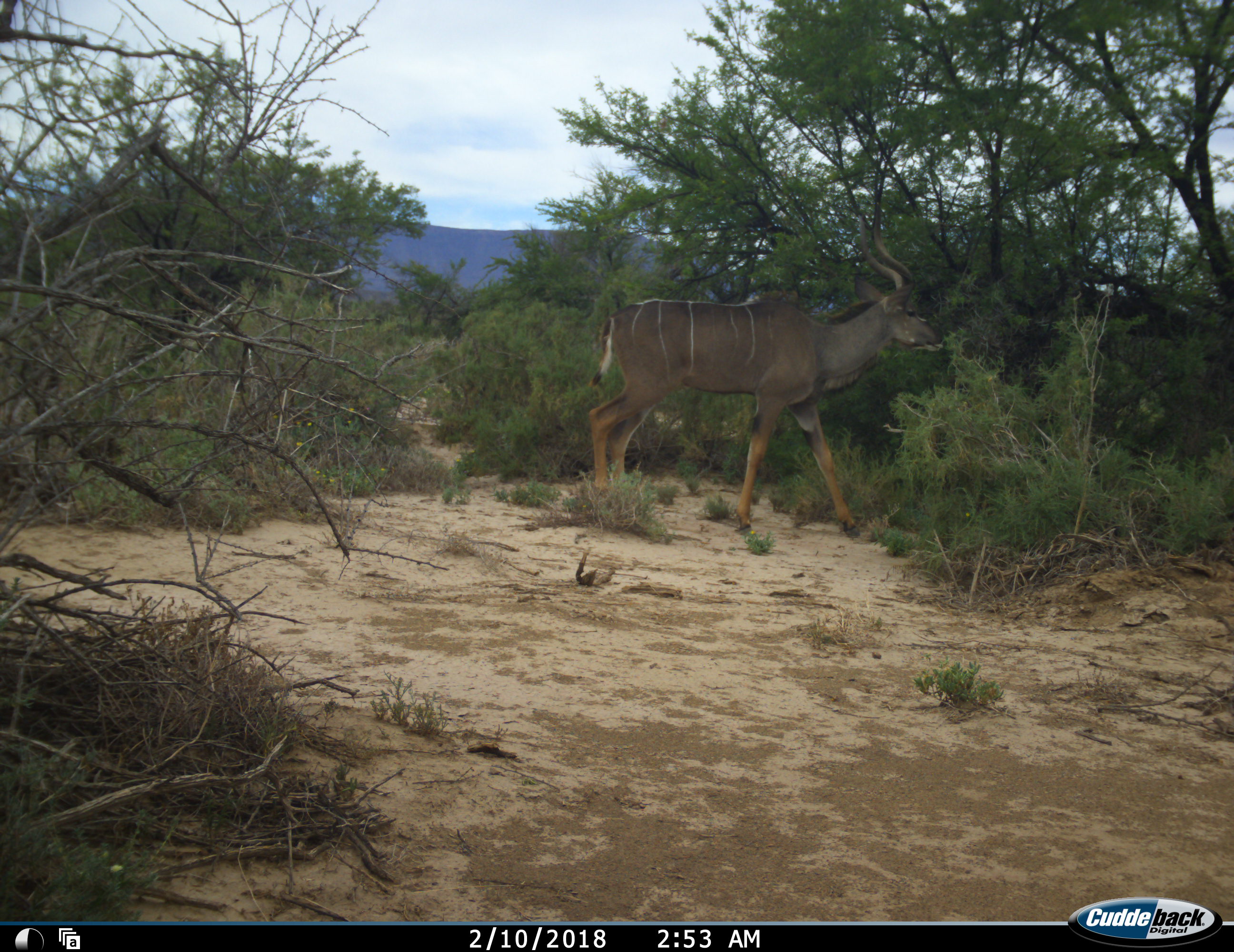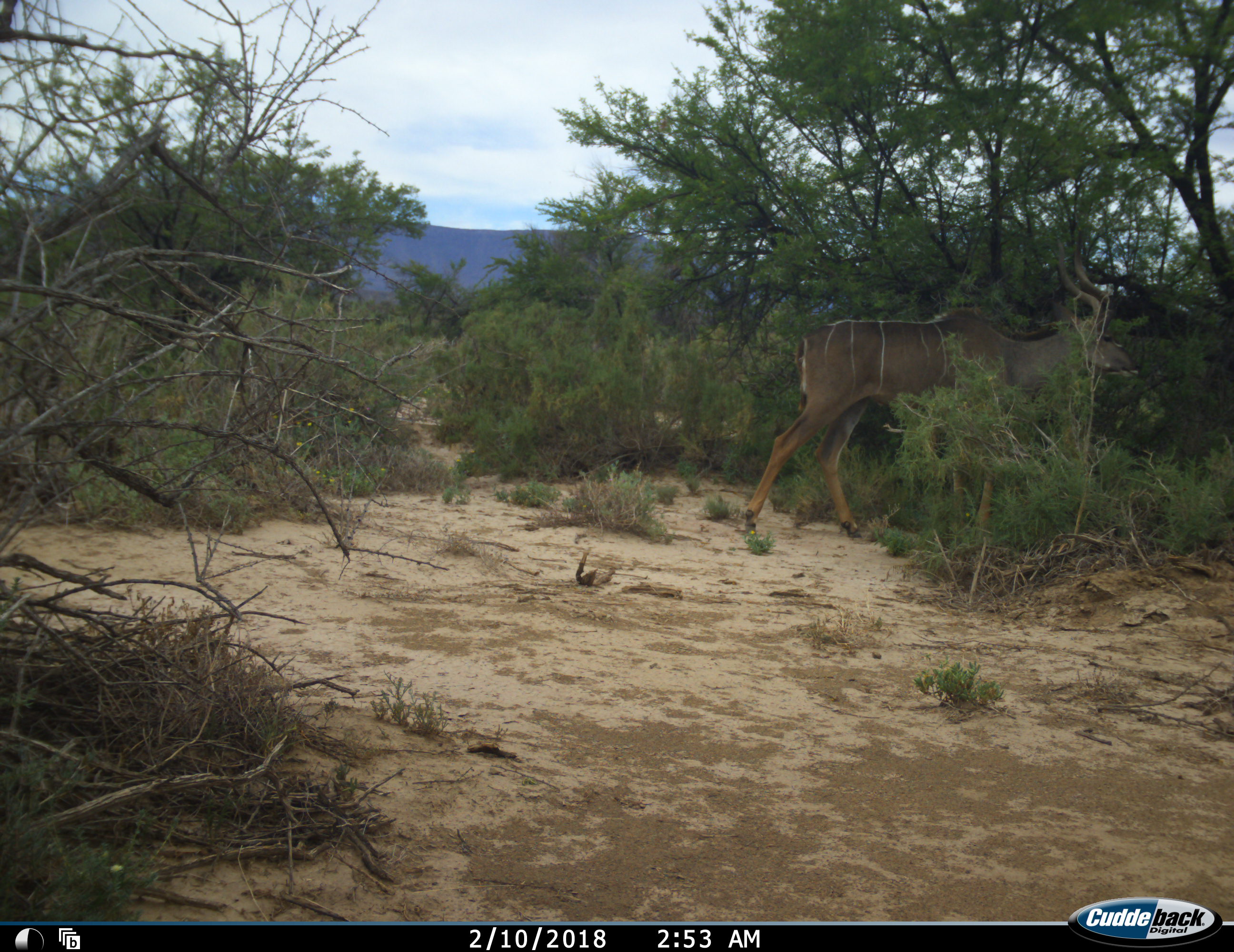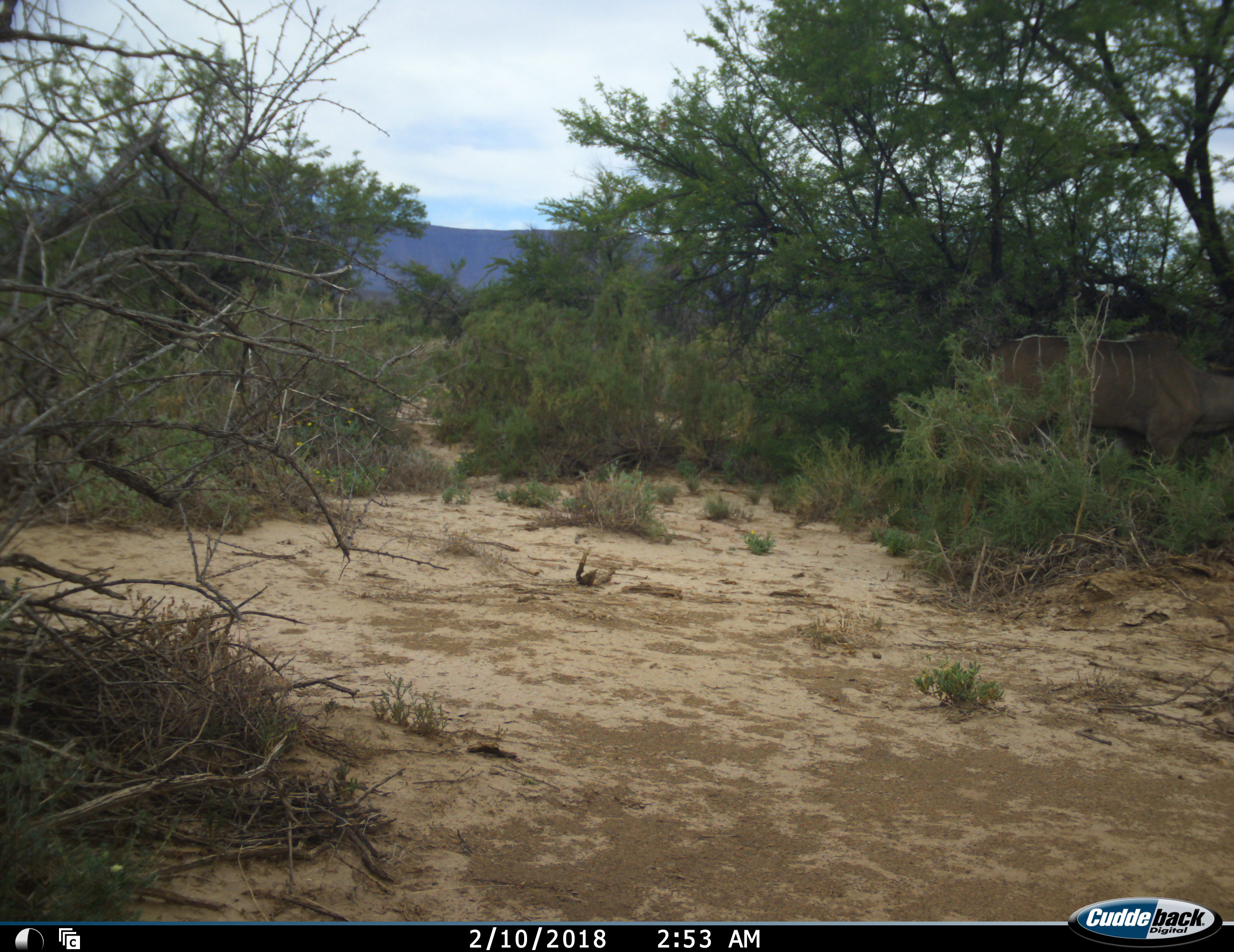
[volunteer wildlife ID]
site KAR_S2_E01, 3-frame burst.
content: unidentified animal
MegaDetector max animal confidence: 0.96